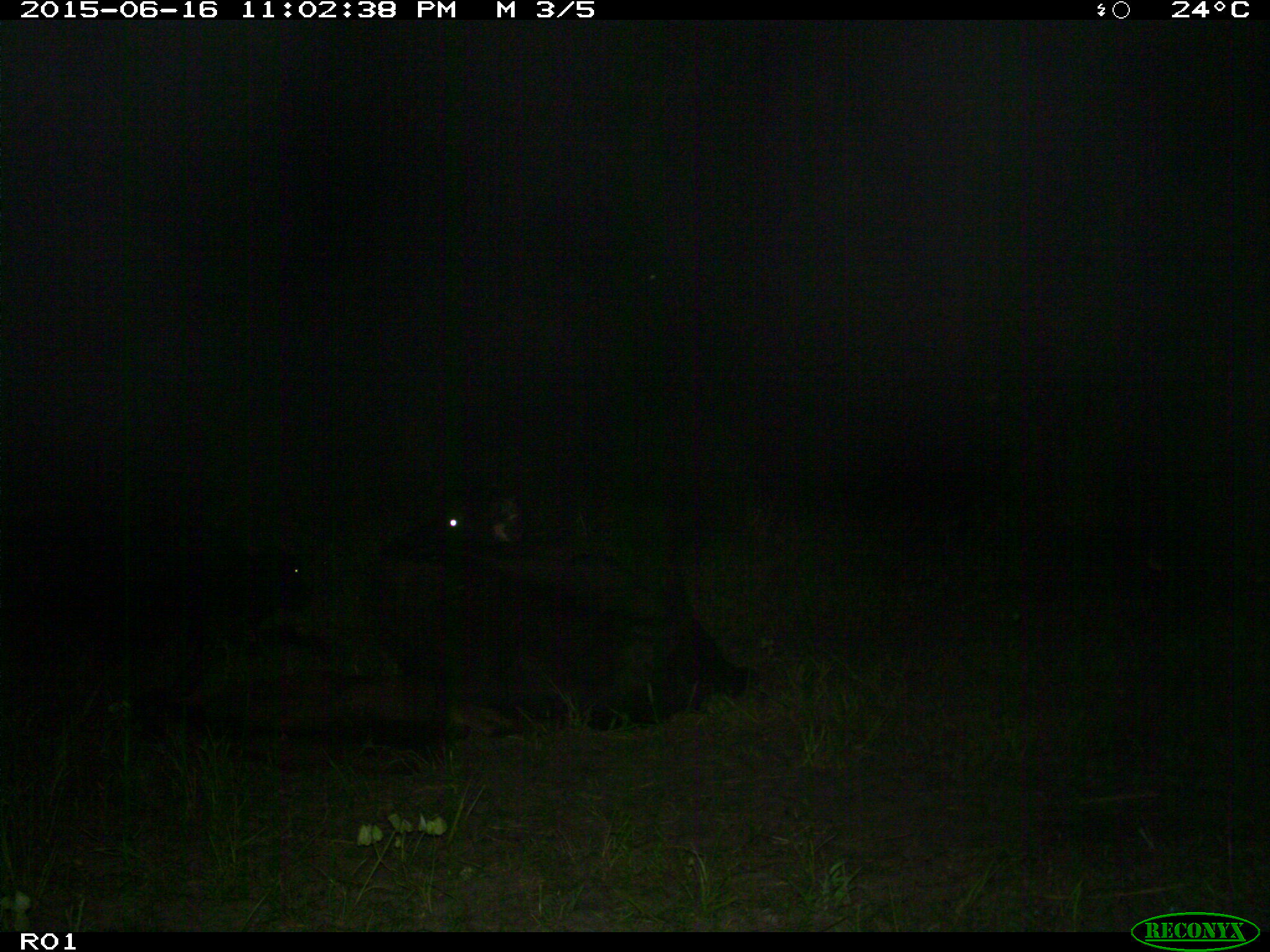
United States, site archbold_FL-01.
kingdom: Animalia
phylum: Chordata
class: Mammalia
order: Artiodactyla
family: Bovidae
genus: Bos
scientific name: Bos taurus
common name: domestic cow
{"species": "Bos taurus (domestic cow)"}